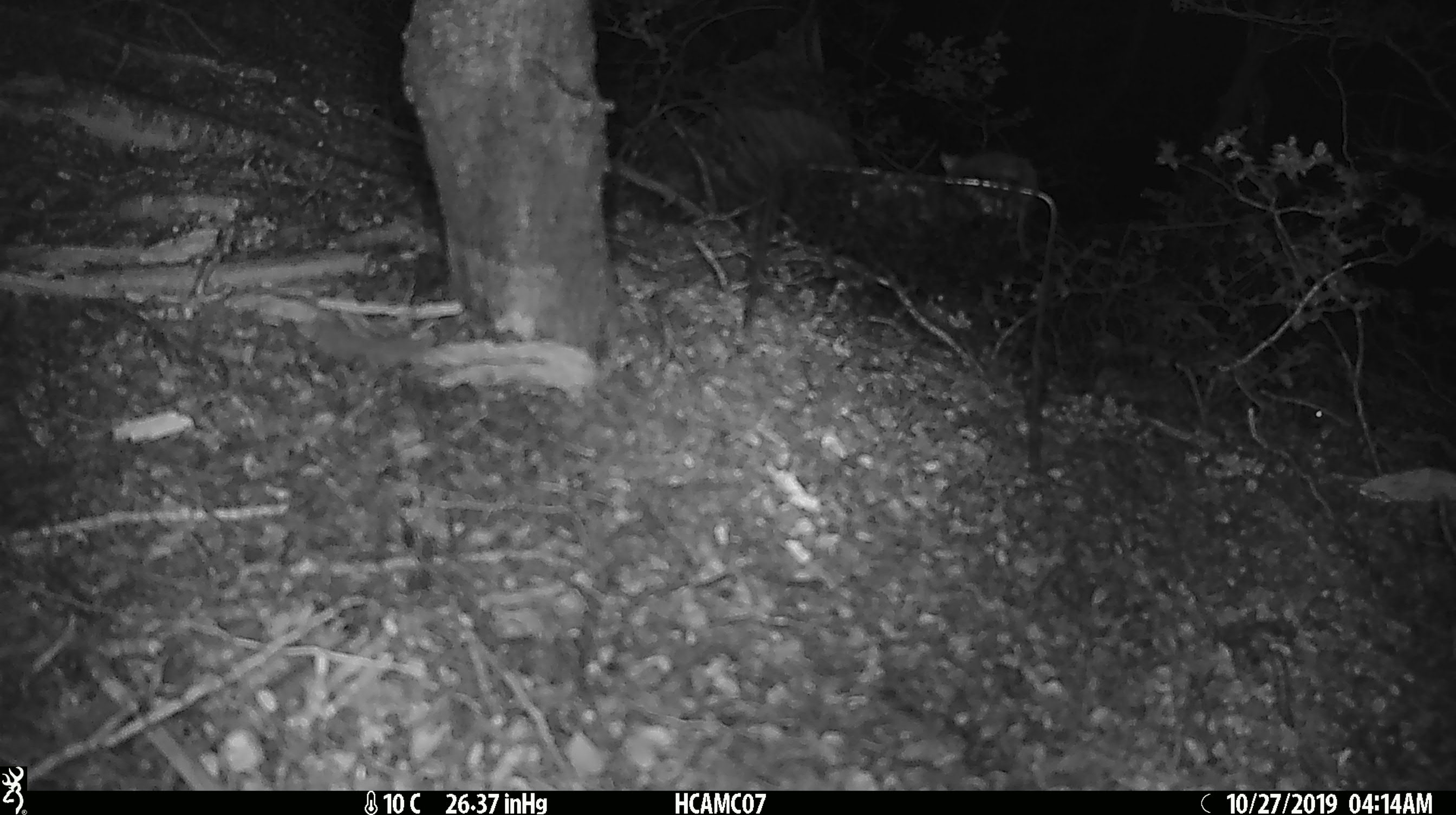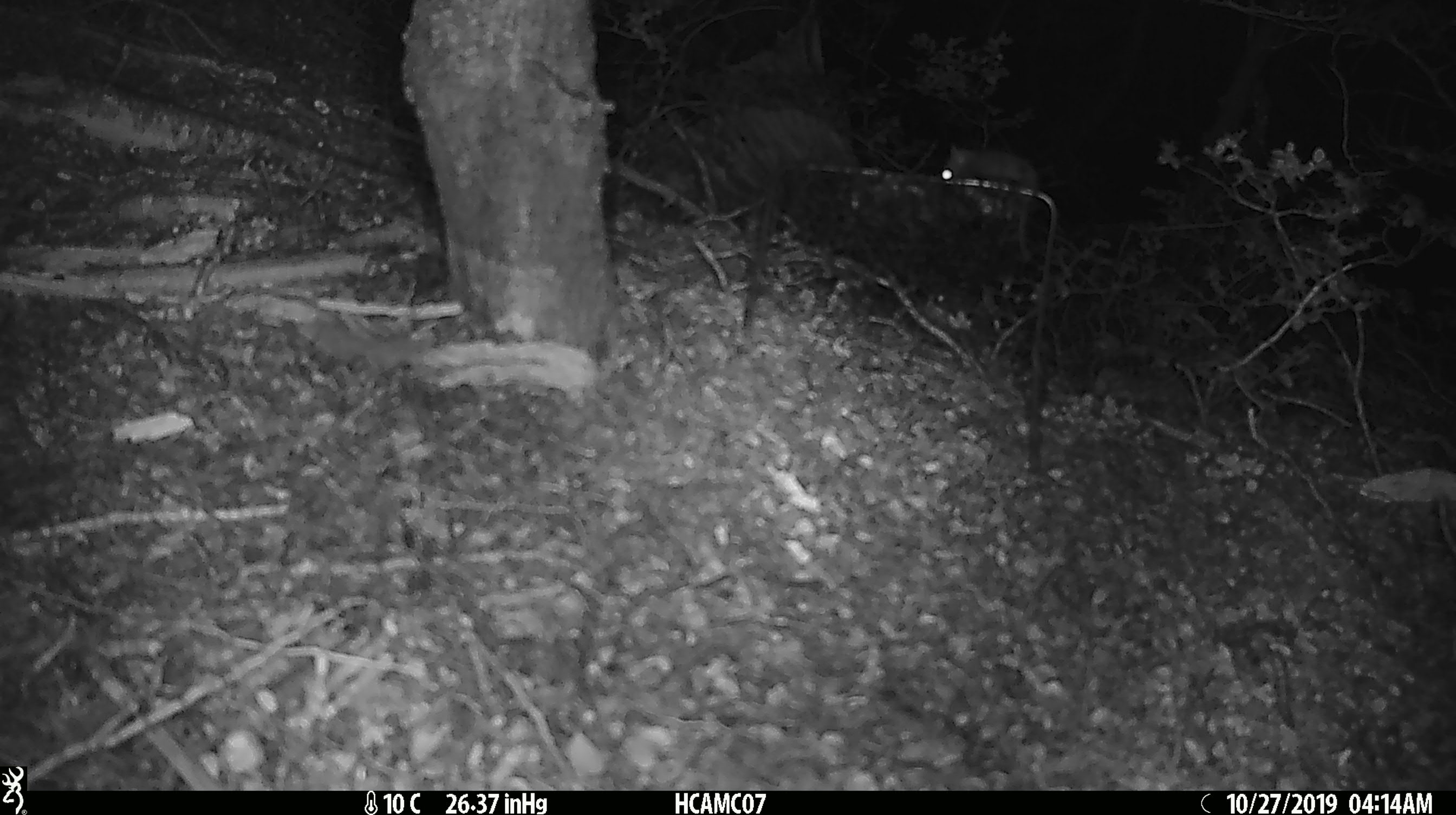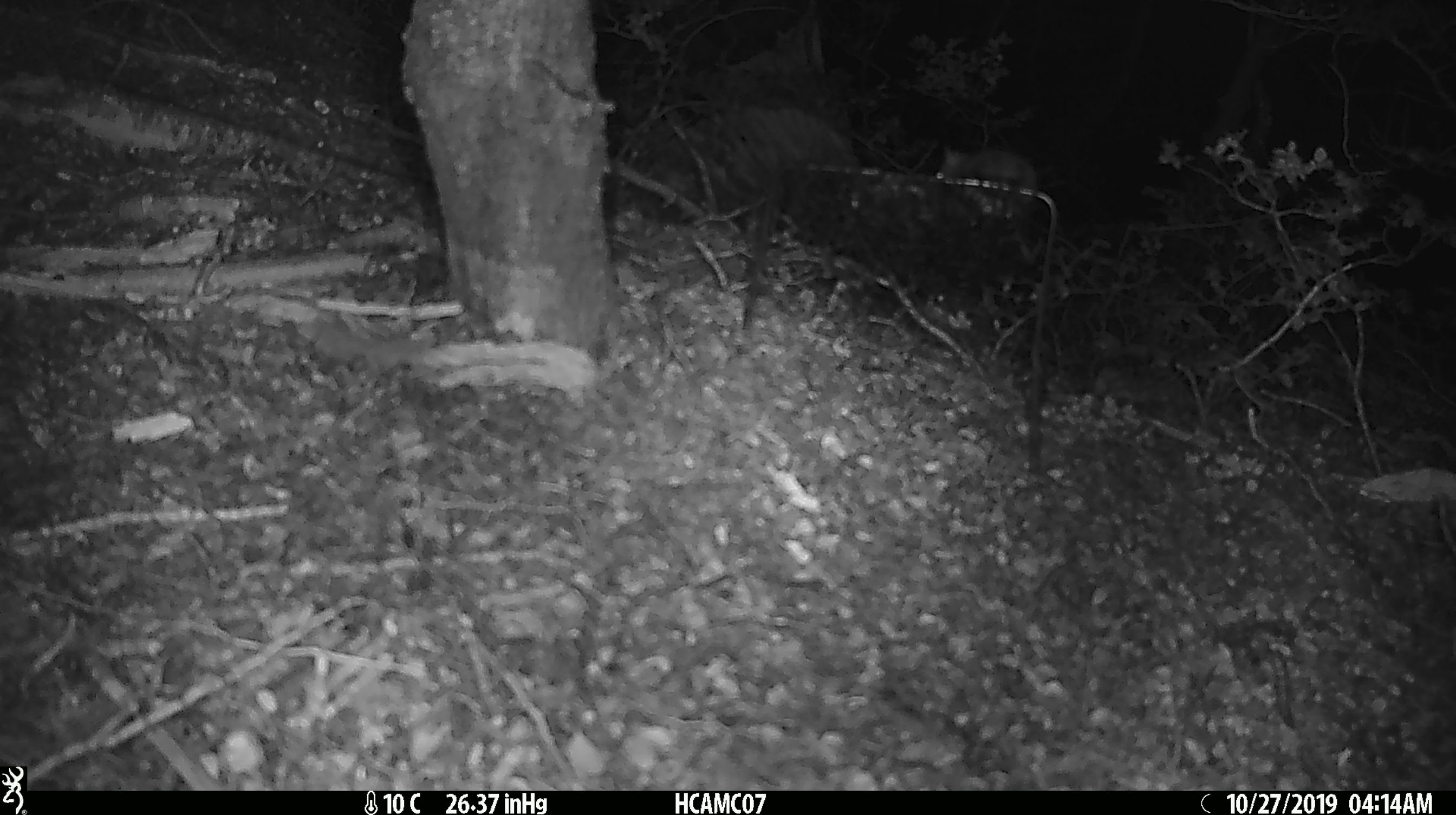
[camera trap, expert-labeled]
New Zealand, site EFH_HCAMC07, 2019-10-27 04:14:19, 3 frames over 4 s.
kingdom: Animalia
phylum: Chordata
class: Mammalia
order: Rodentia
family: Muridae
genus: Mus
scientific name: Mus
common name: mouse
Mouse (Mus).